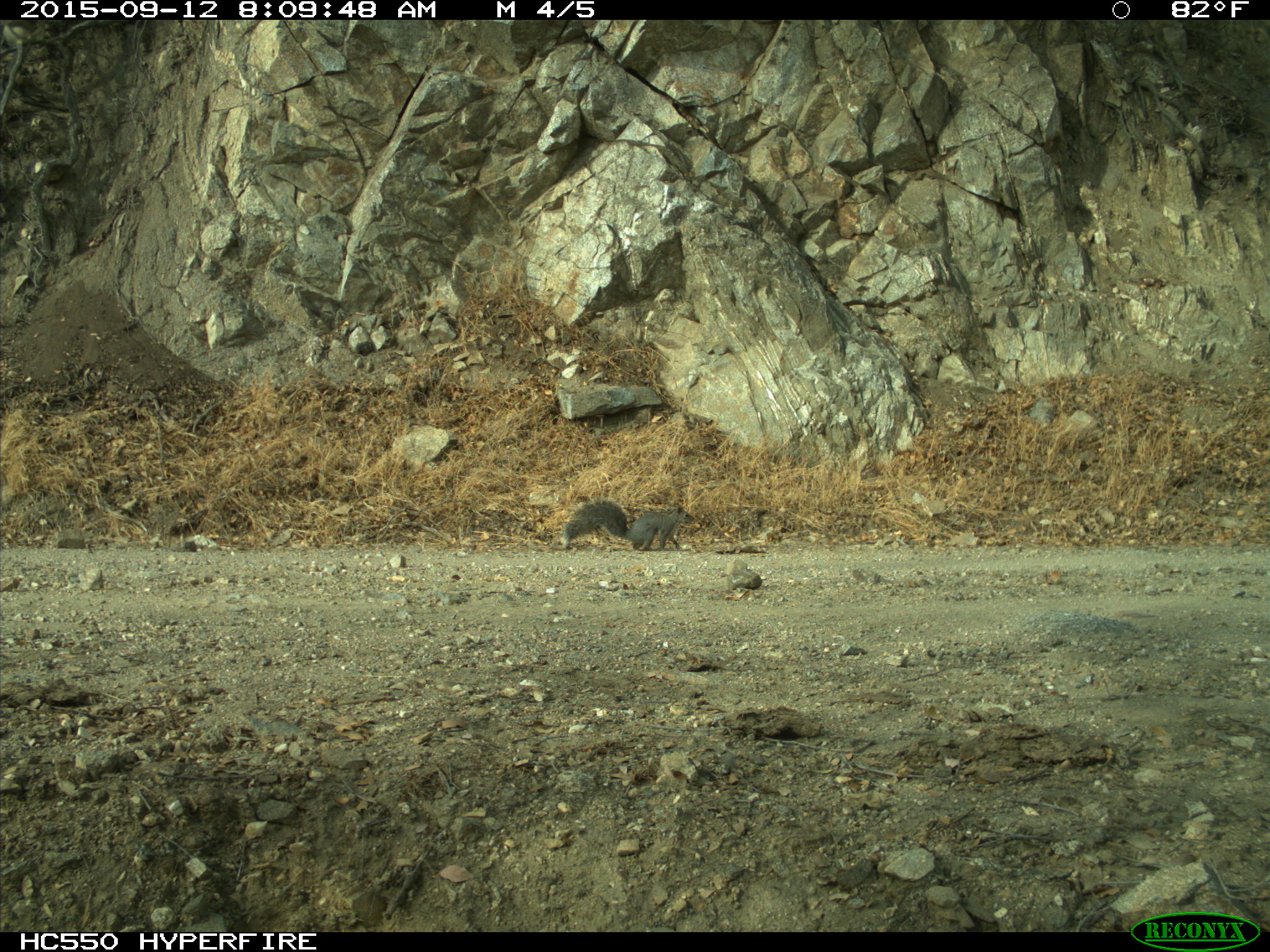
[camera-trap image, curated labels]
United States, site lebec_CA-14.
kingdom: Animalia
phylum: Chordata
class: Mammalia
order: Rodentia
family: Sciuridae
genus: Sciurus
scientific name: Sciurus carolinensis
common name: eastern gray squirrel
Sciurus carolinensis (eastern gray squirrel).